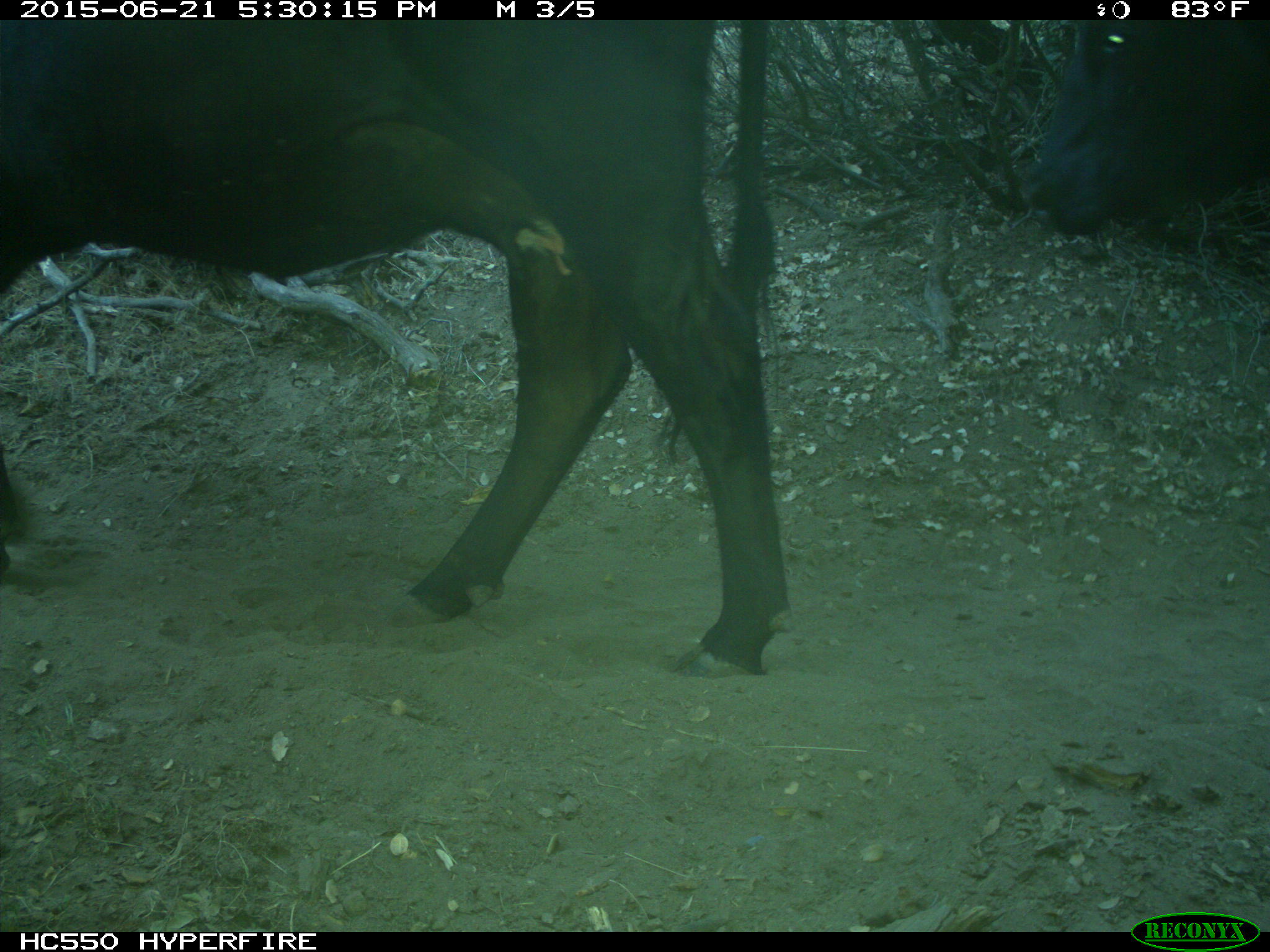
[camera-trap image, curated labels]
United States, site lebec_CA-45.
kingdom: Animalia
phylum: Chordata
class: Mammalia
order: Artiodactyla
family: Bovidae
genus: Bos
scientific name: Bos taurus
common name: domestic cow